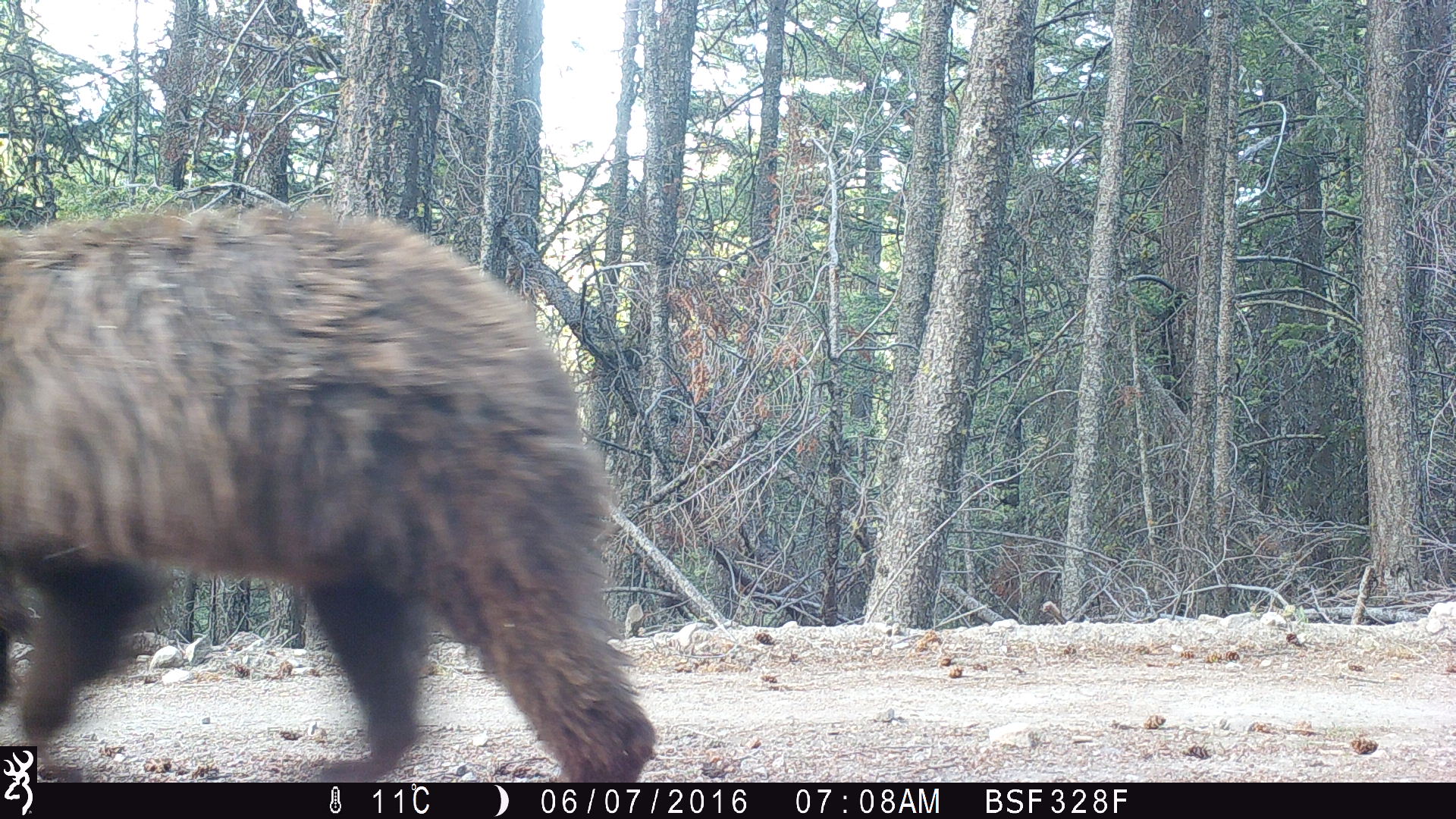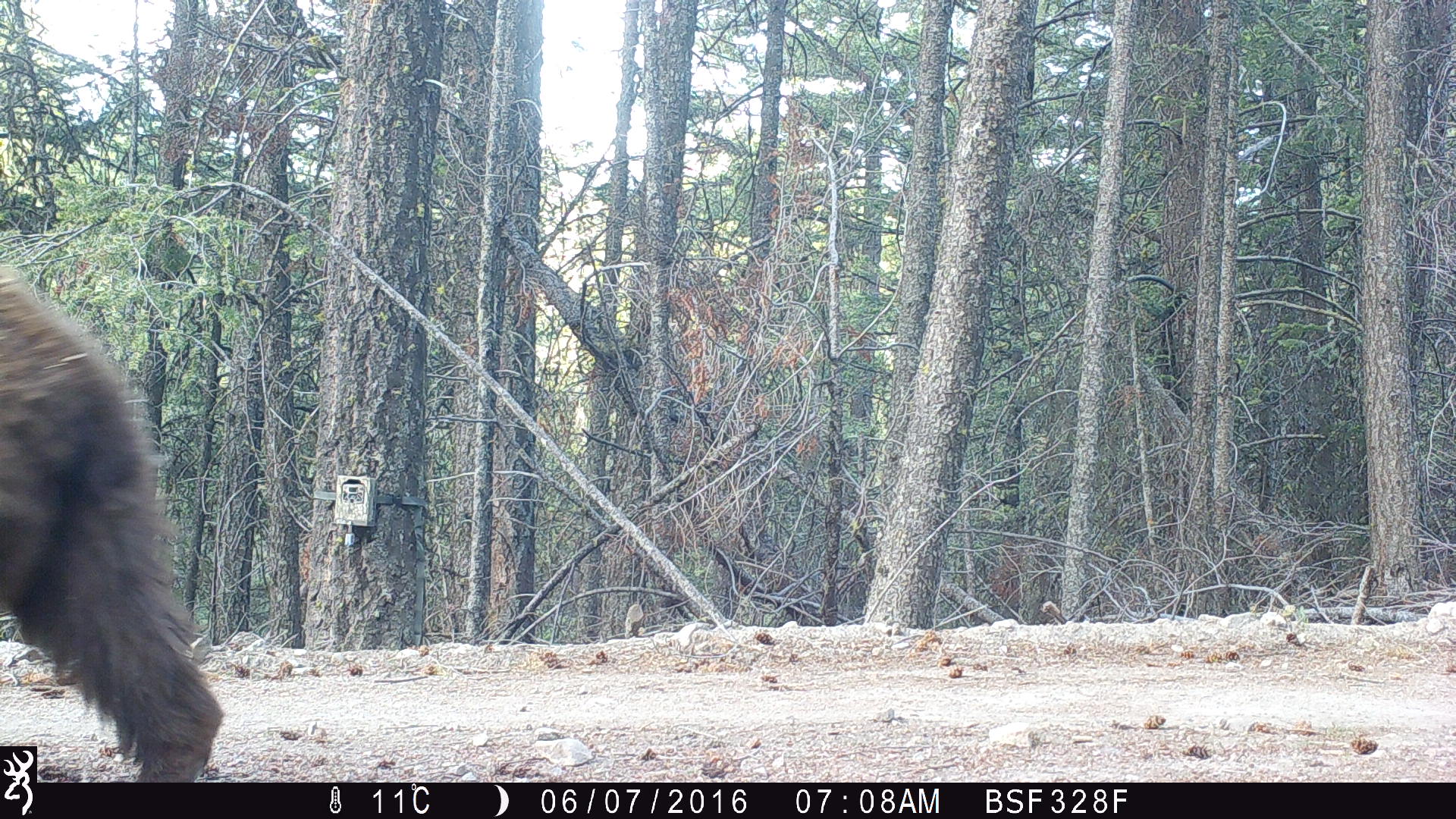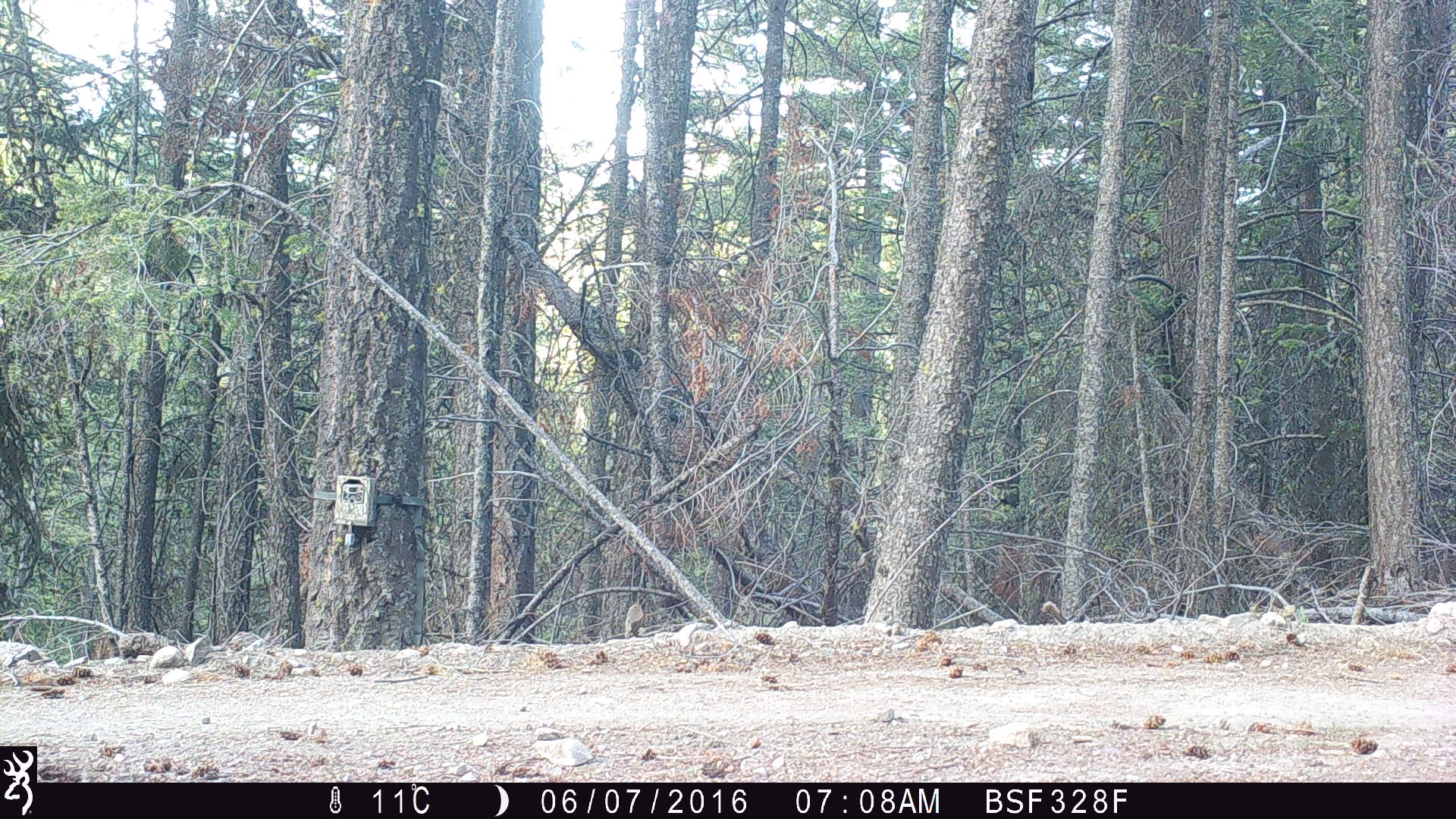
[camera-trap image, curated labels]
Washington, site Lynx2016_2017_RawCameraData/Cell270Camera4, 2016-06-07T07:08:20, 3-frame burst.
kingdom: Animalia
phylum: Chordata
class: Mammalia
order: Carnivora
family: Ursidae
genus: Ursus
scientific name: Ursus americanus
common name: american black bear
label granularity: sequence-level